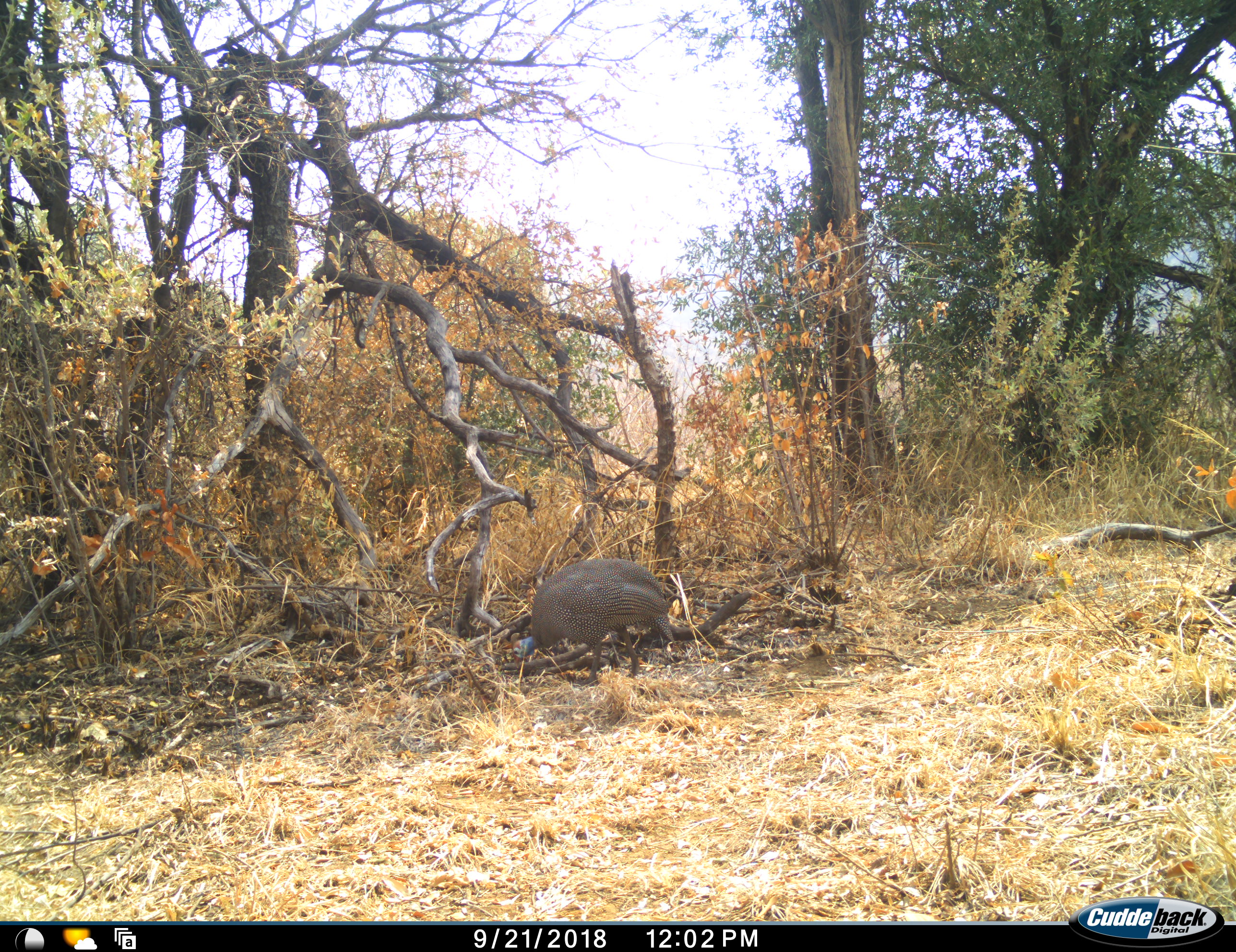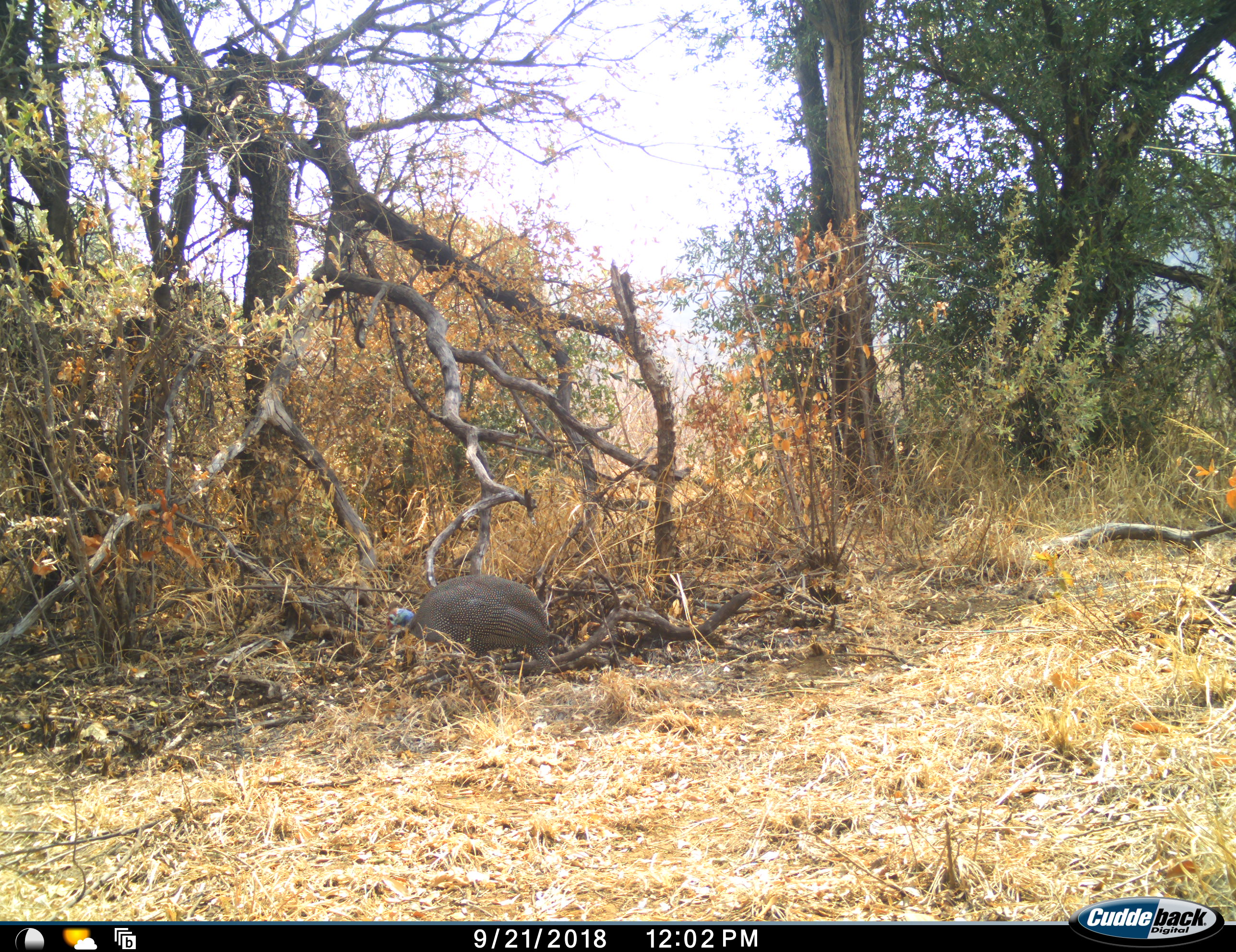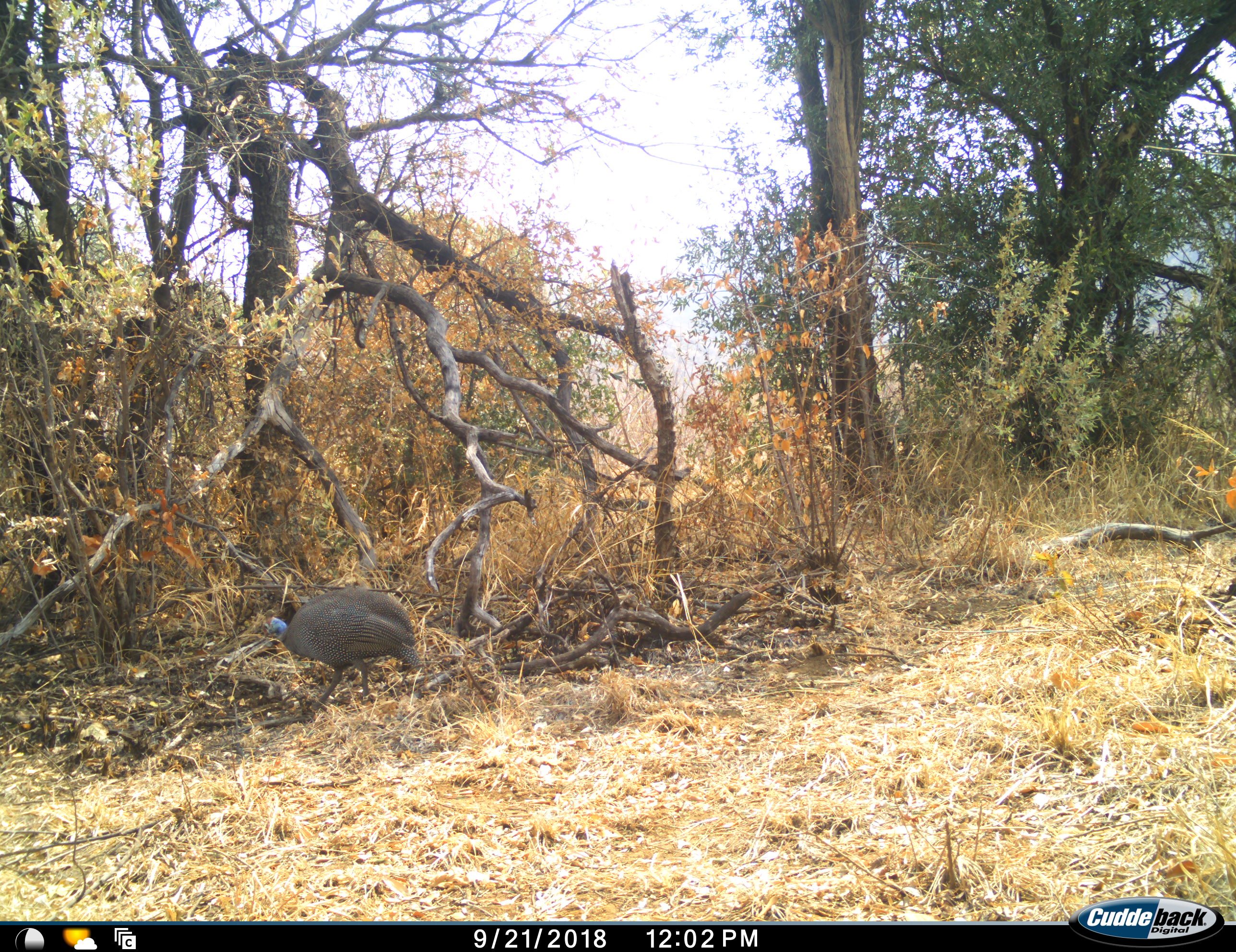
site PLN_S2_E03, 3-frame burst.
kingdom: Animalia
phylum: Chordata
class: Aves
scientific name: Aves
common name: bird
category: birdother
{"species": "birdother (bird) (Aves)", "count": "1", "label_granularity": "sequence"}